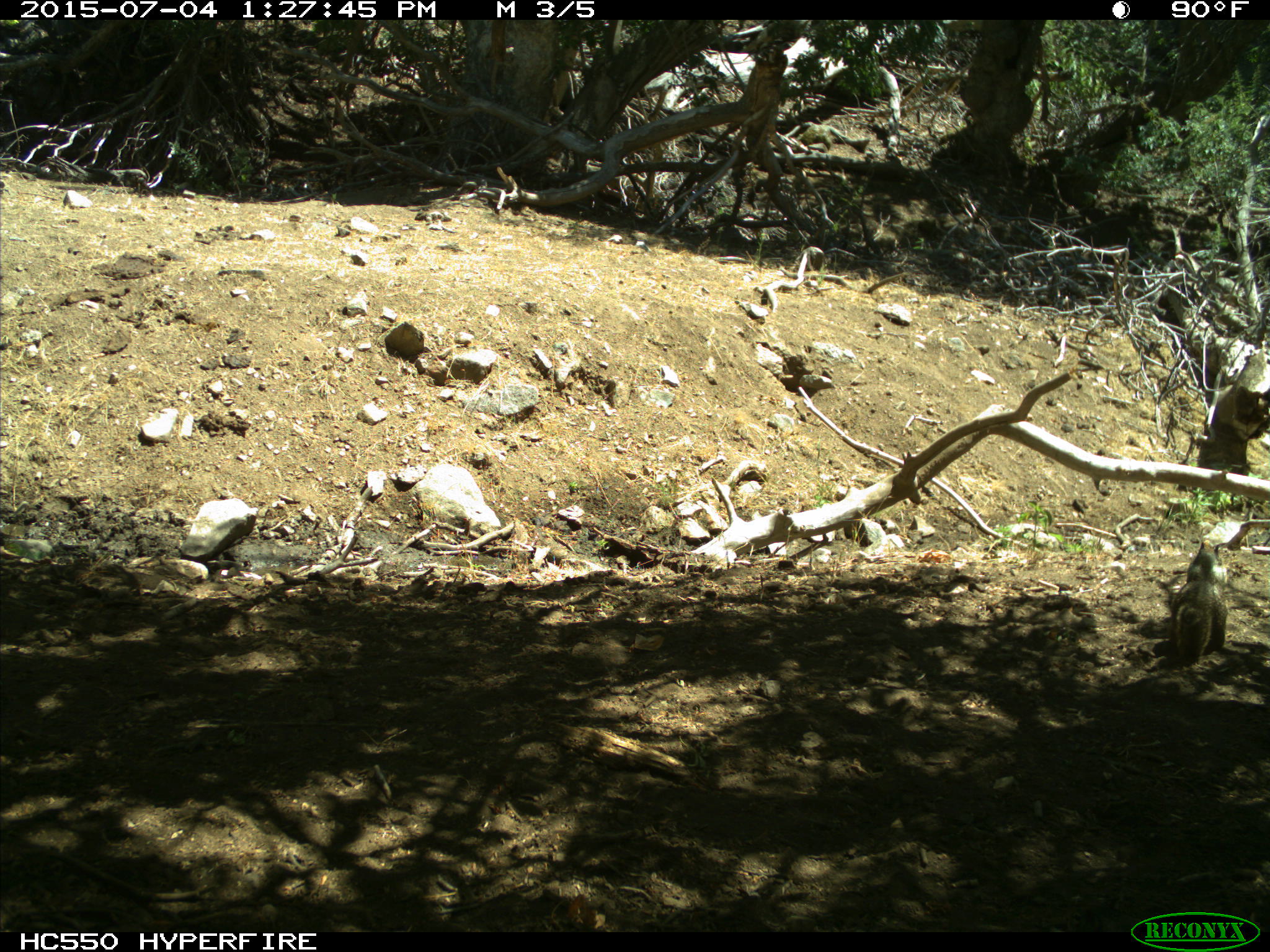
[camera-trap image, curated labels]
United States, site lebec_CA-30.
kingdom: Animalia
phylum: Chordata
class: Mammalia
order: Rodentia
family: Sciuridae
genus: Otospermophilus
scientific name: Otospermophilus beecheyi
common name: california ground squirrel